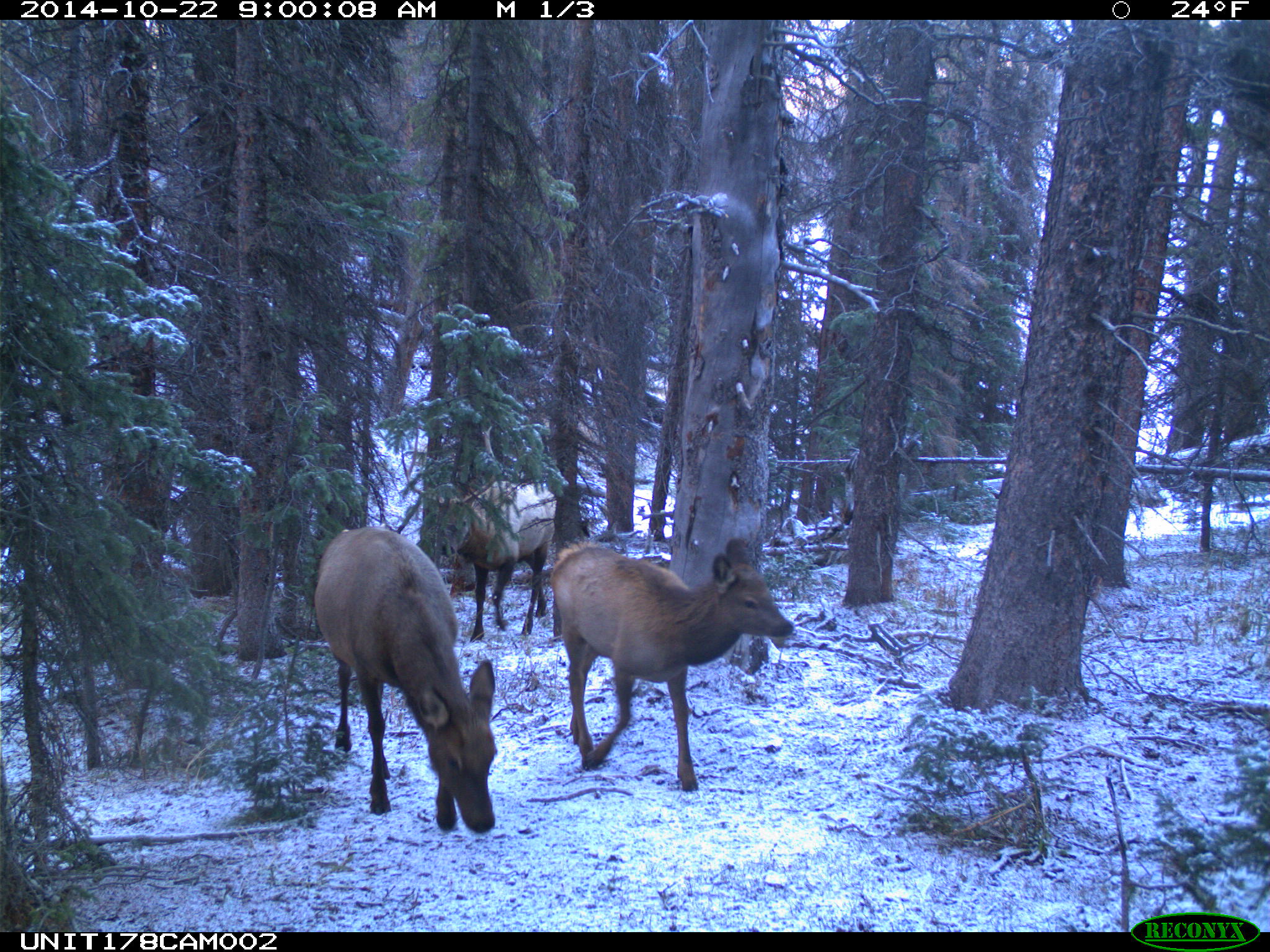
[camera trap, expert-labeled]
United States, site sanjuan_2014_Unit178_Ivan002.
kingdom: Animalia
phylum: Chordata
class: Mammalia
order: Artiodactyla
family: Cervidae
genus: Cervus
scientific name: Cervus elaphus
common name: red deer